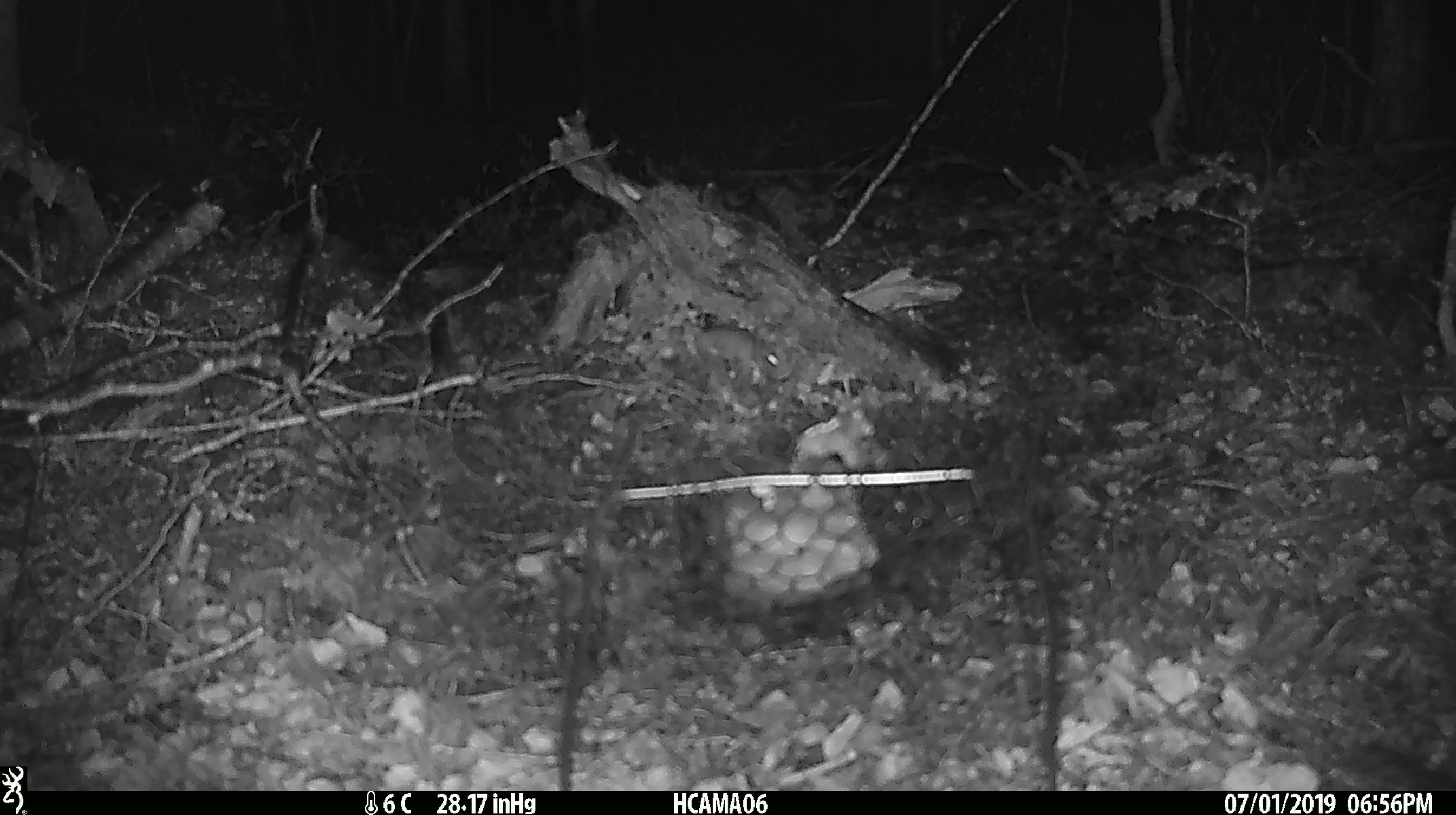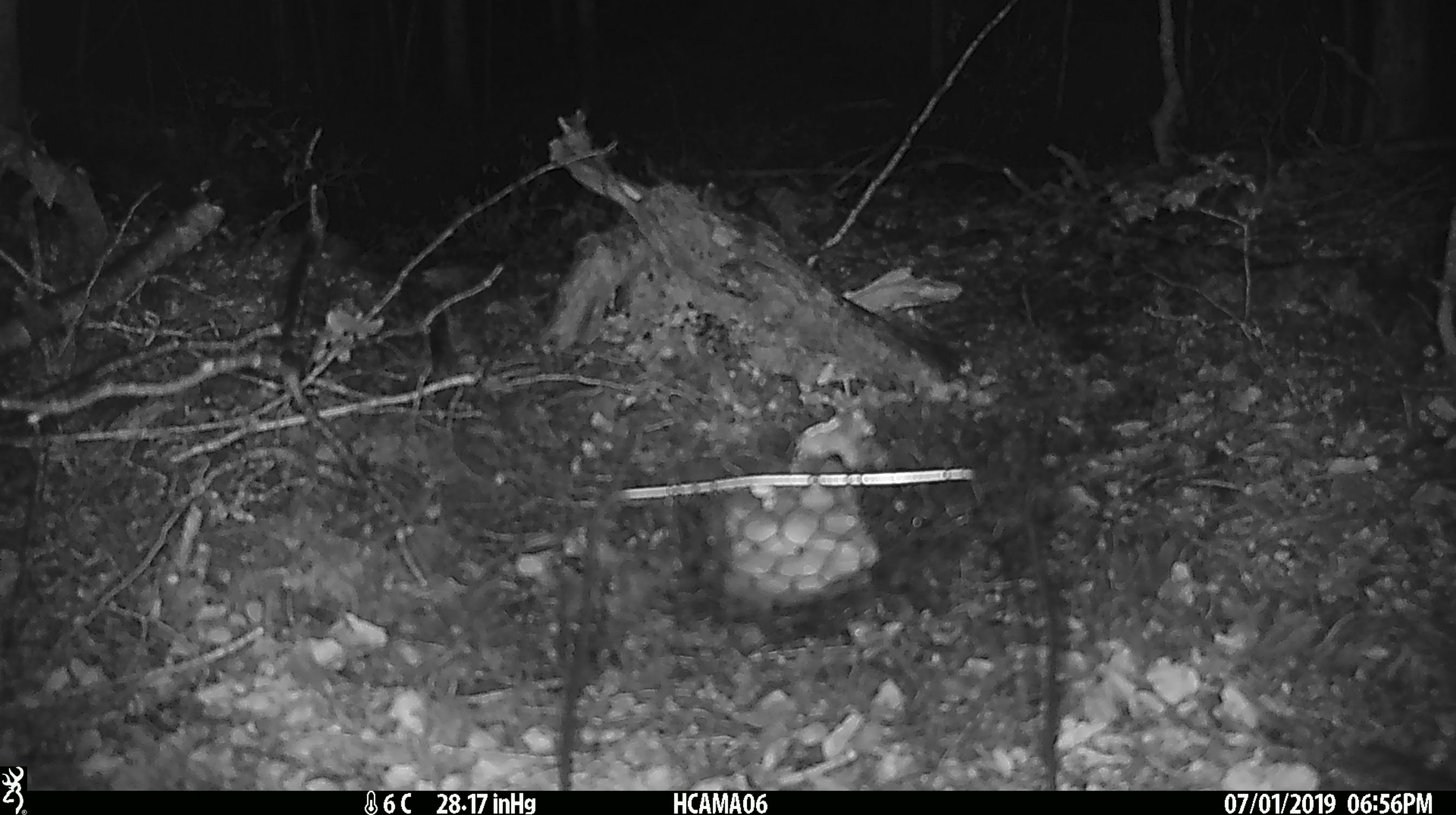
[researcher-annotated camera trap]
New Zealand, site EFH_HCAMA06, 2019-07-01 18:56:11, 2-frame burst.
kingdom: Animalia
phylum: Chordata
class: Mammalia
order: Rodentia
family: Muridae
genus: Mus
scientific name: Mus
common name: mouse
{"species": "mouse (Mus)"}